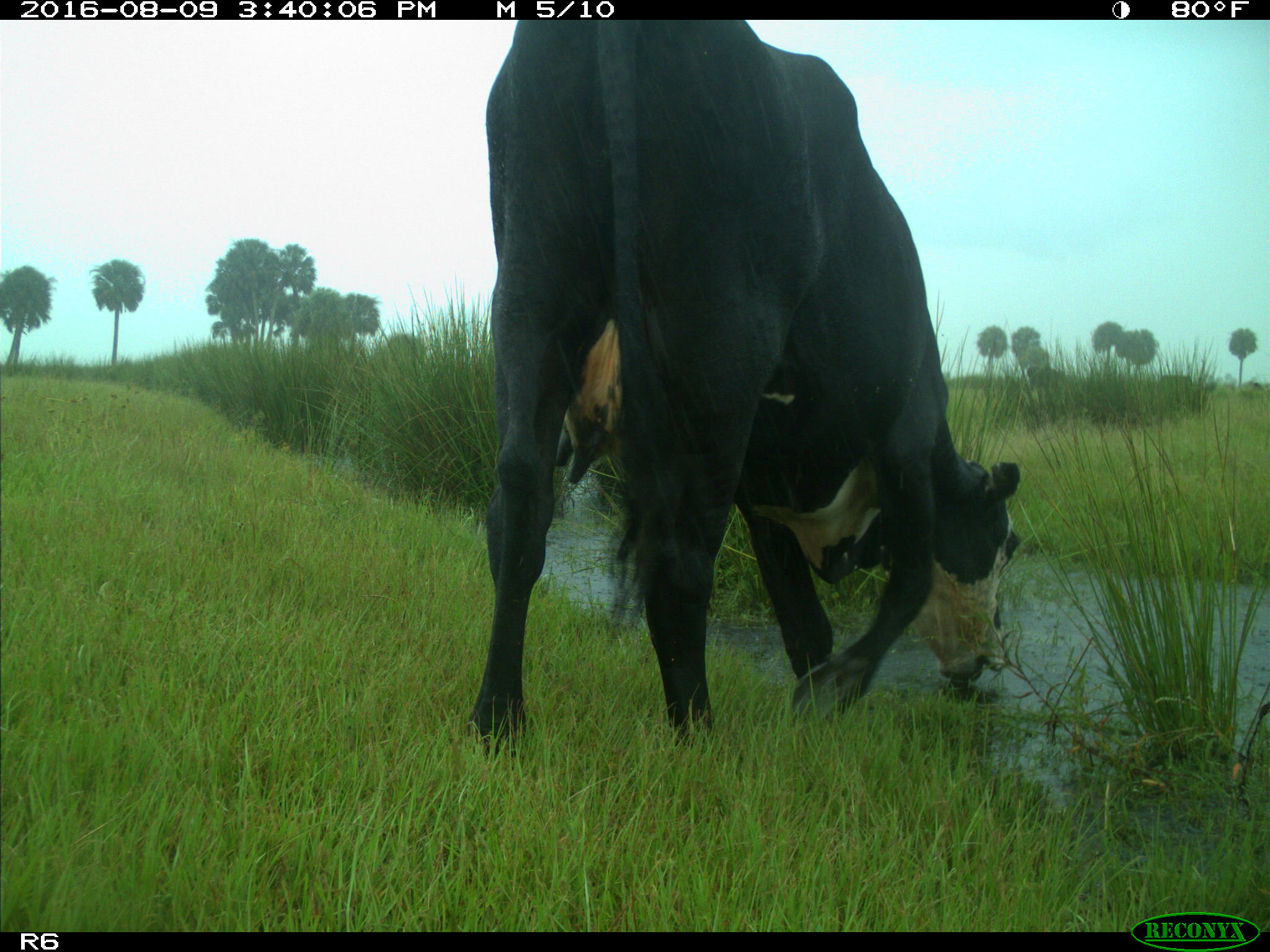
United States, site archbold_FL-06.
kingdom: Animalia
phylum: Chordata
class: Mammalia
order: Artiodactyla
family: Bovidae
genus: Bos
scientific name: Bos taurus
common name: domestic cow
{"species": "Bos taurus (domestic cow)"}